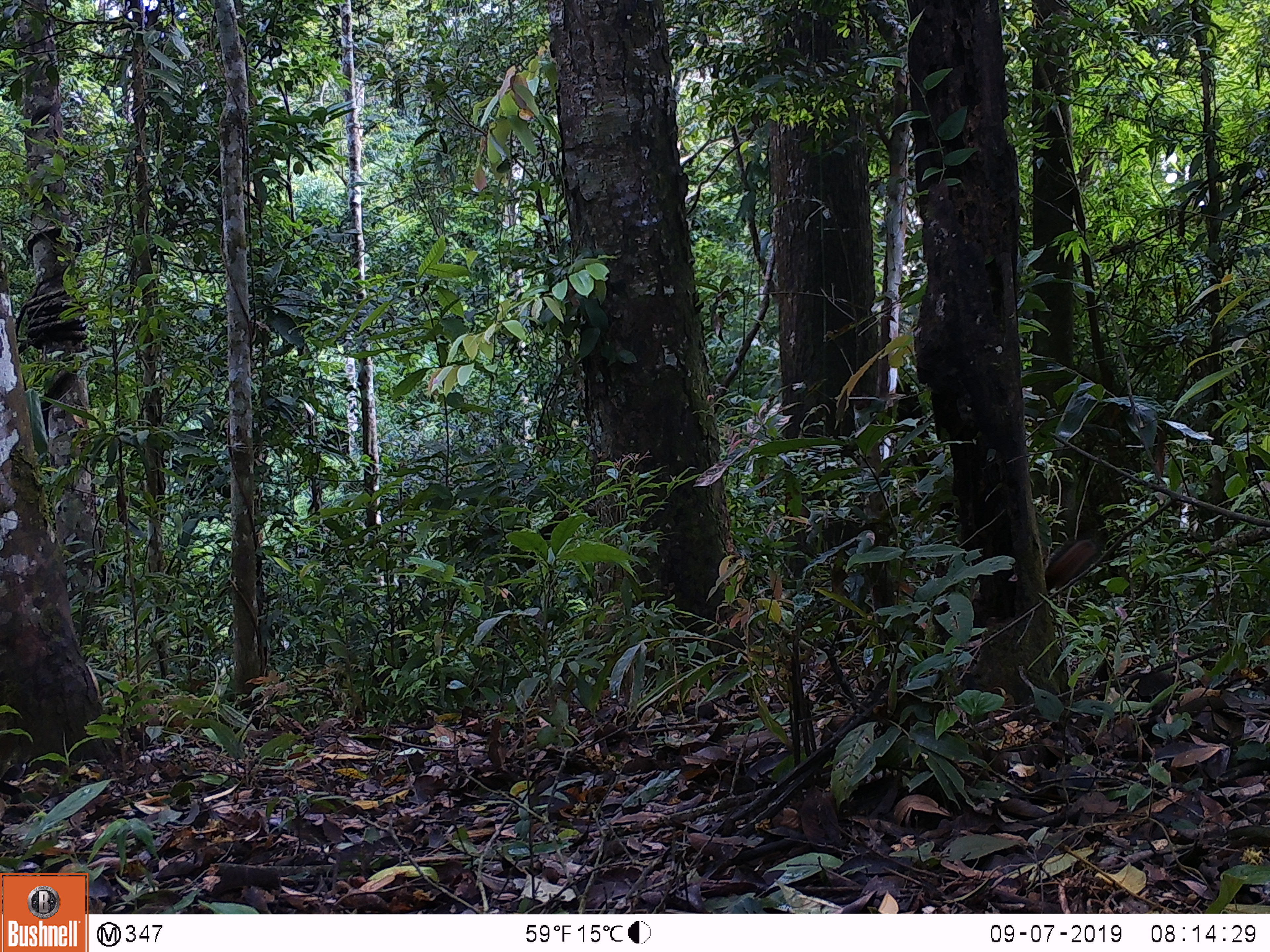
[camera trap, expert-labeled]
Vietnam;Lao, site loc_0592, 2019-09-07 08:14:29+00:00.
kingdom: Animalia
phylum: Chordata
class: Mammalia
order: Rodentia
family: Sciuridae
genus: Dremomys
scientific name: Dremomys rufigenis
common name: red-cheeked squirrel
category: red cheeked squirrel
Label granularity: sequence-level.